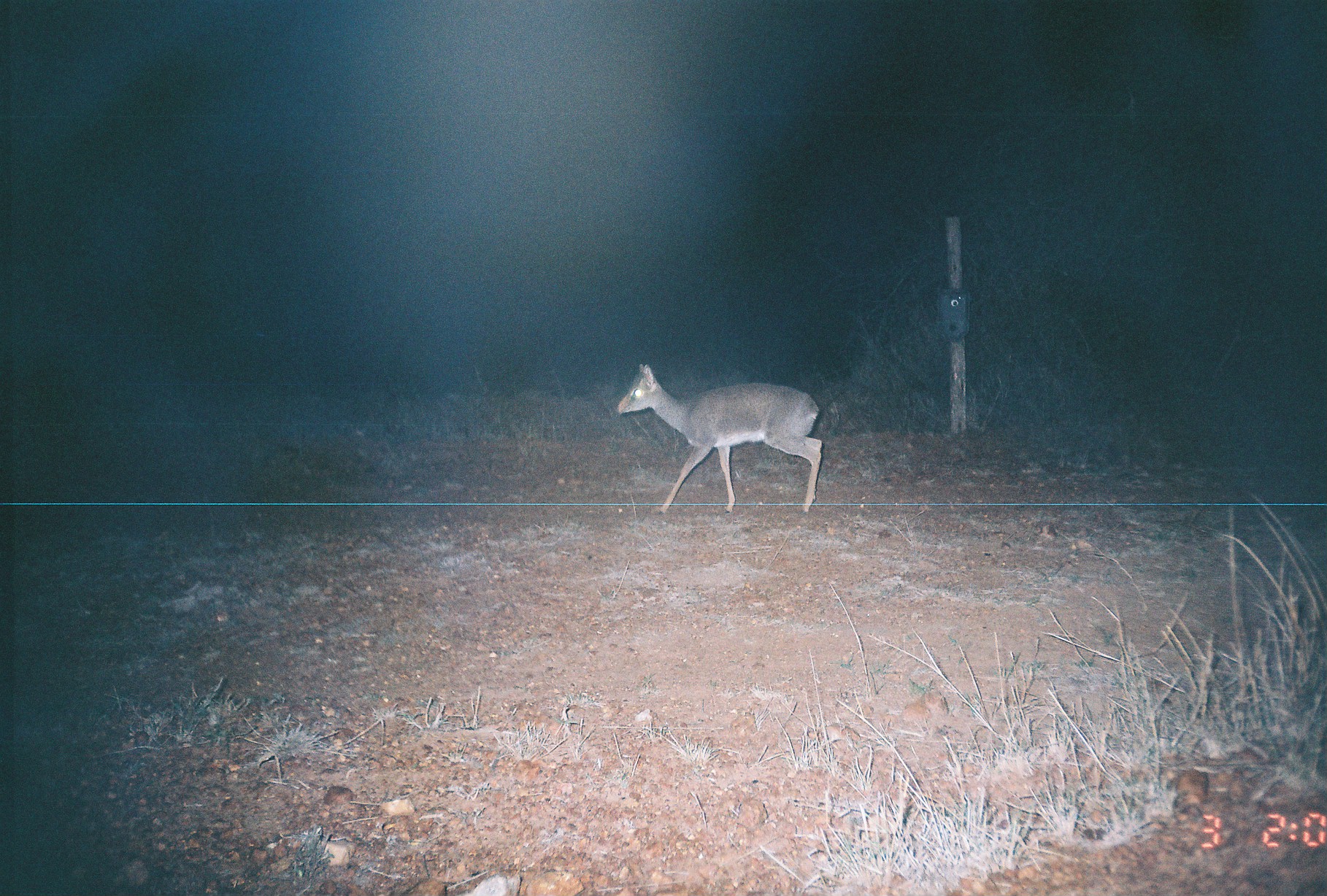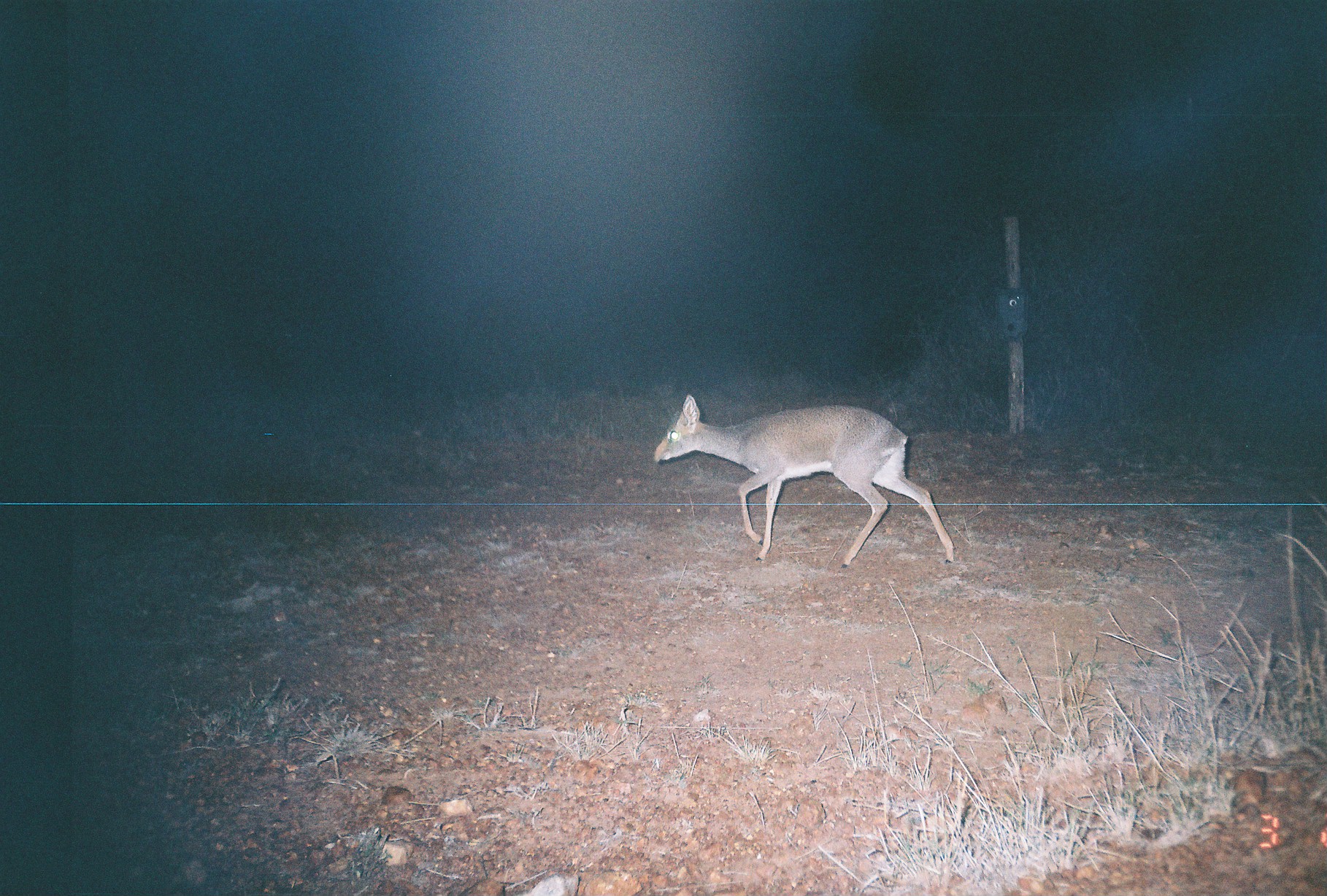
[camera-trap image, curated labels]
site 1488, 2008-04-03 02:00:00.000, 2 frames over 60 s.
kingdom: Animalia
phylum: Chordata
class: Mammalia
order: Artiodactyla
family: Bovidae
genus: Madoqua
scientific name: Madoqua guentheri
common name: günther's dik-dik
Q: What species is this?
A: Madoqua guentheri (günther's dik-dik).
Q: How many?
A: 1.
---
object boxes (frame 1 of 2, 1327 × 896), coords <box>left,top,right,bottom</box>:
madoqua guentheri: <box>616,362,822,515</box>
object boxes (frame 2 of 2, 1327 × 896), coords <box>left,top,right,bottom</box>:
madoqua guentheri: <box>652,392,954,569</box>